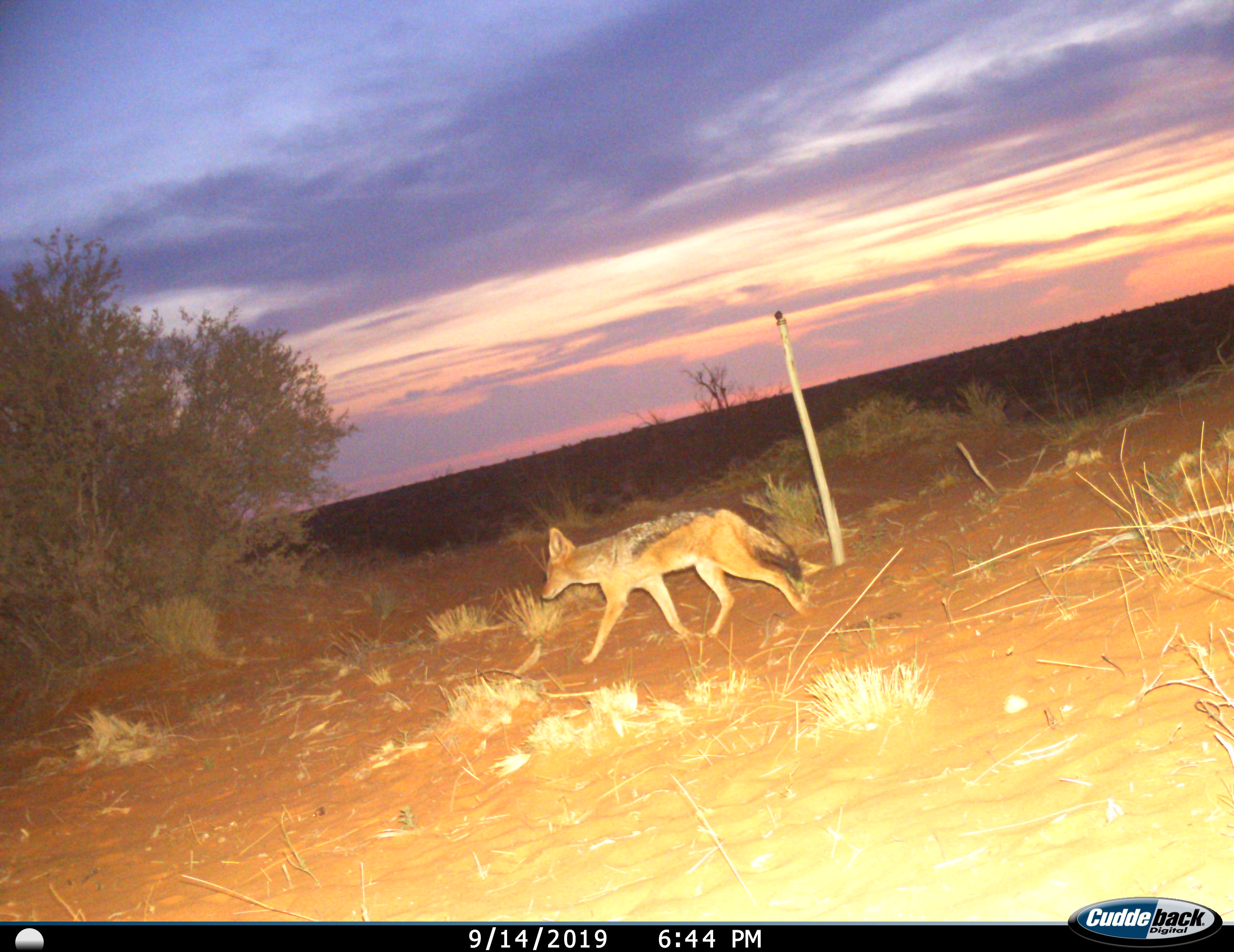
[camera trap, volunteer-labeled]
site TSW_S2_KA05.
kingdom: Animalia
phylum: Chordata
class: Mammalia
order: Carnivora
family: Canidae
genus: Lupulella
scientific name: Lupulella mesomelas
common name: black-backed jackal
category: jackalblackbacked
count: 1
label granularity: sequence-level